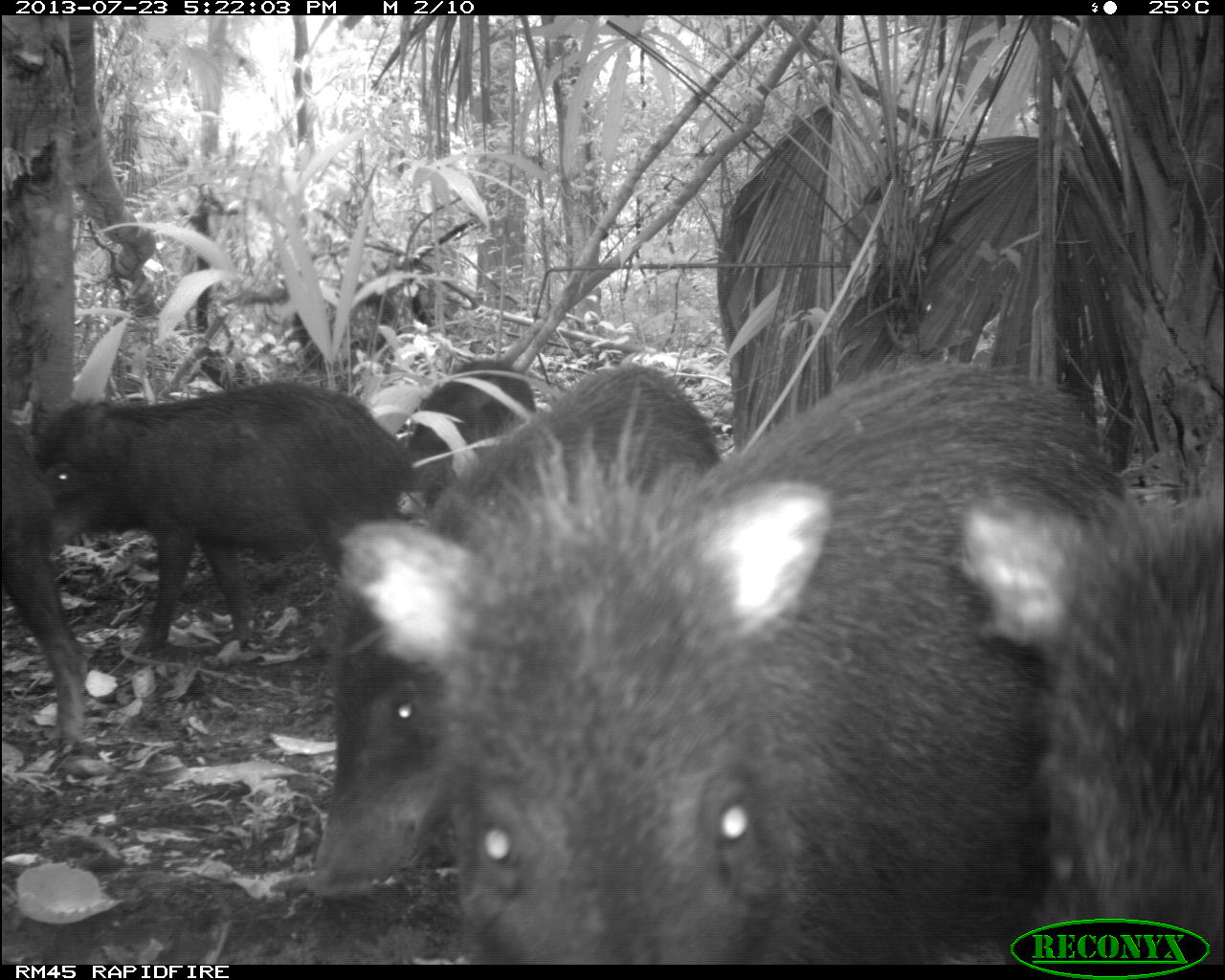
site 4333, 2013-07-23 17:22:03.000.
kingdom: Animalia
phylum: Chordata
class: Mammalia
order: Artiodactyla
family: Tayassuidae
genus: Tayassu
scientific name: Tayassu pecari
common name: white-lipped peccary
Tayassu pecari (white-lipped peccary), count 4.